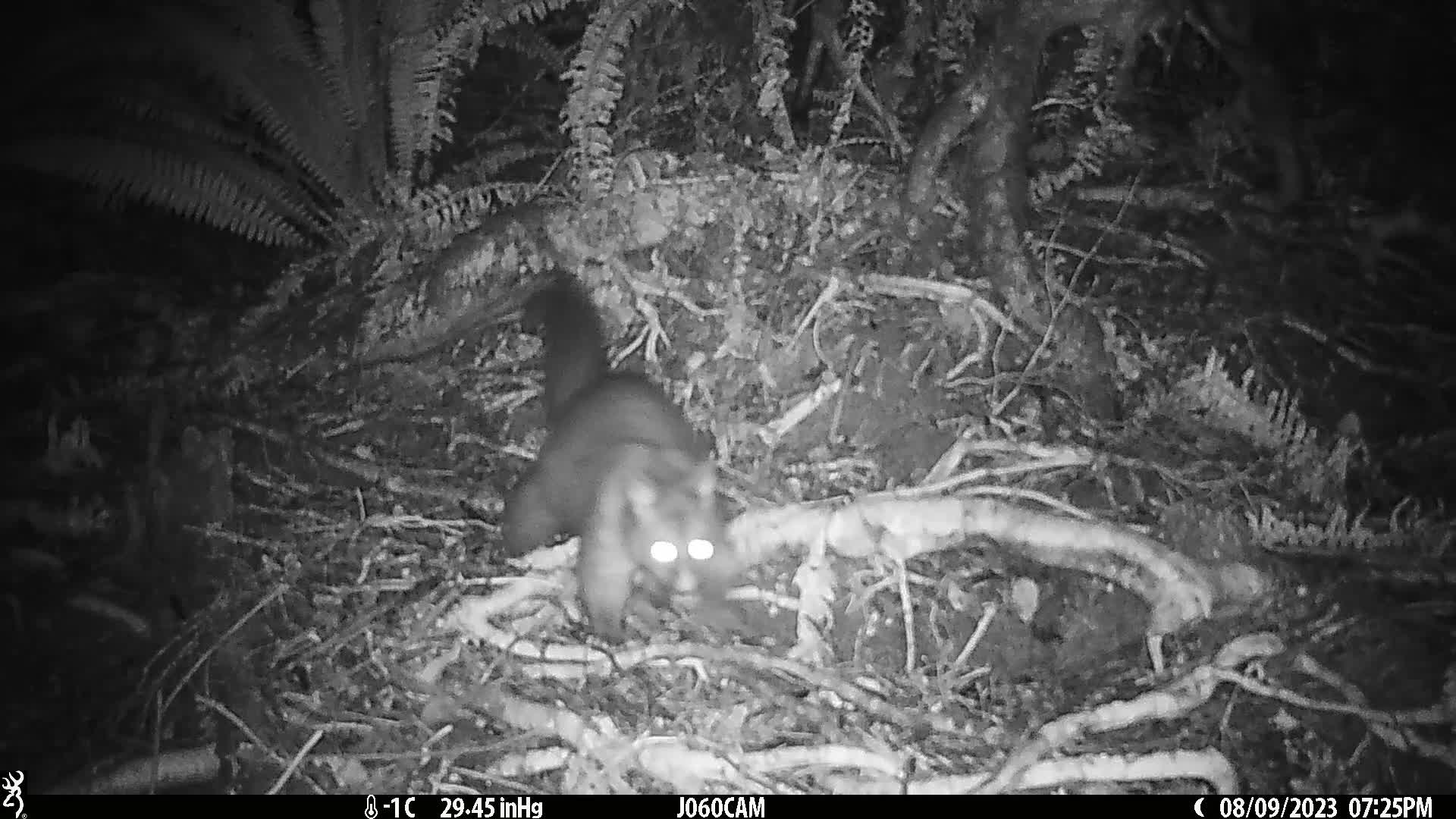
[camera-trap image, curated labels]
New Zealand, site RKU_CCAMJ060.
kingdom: Animalia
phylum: Chordata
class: Mammalia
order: Diprotodontia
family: Phalangeridae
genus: Trichosurus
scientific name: Trichosurus vulpecula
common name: common brushtail possum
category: possum